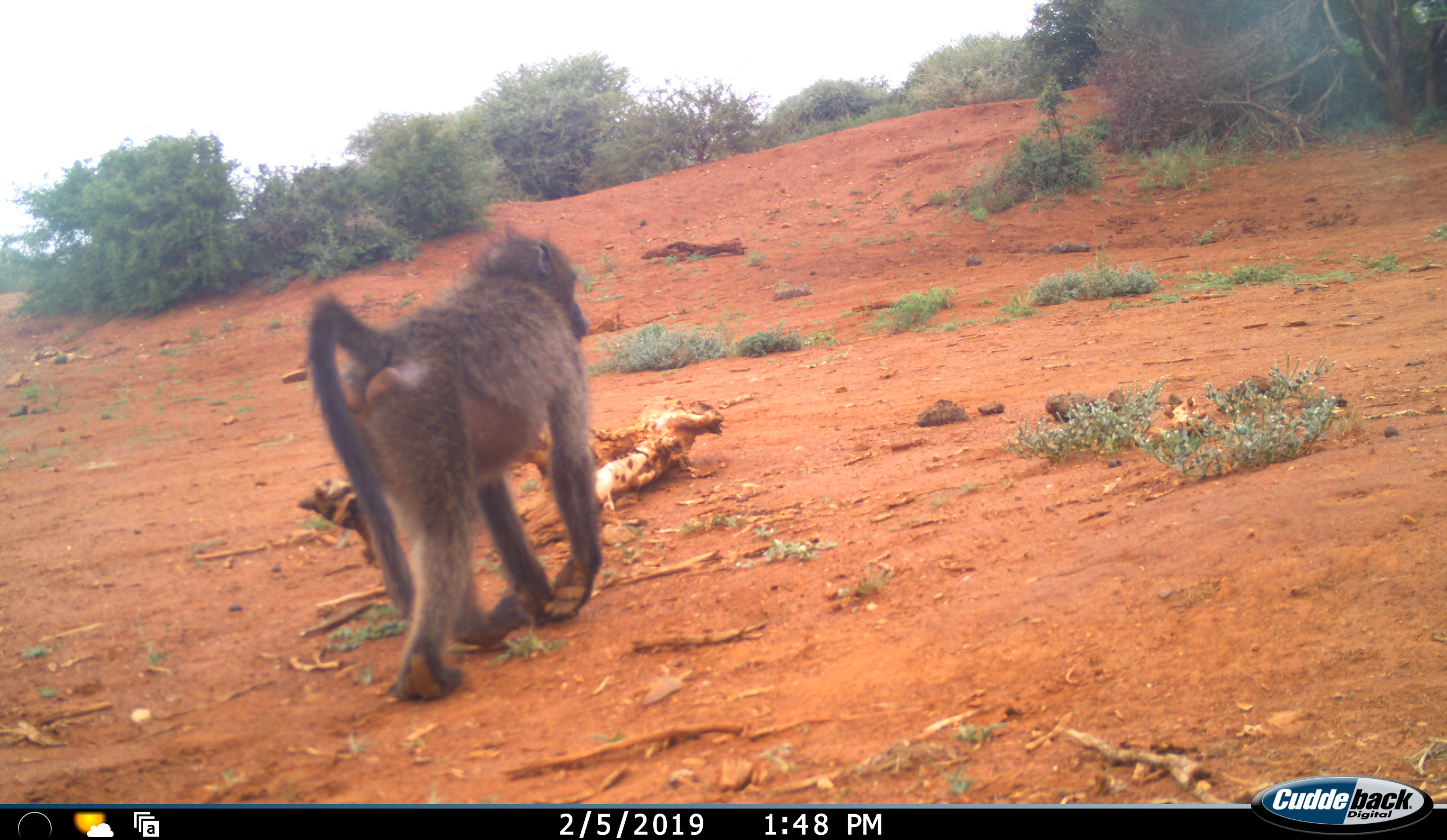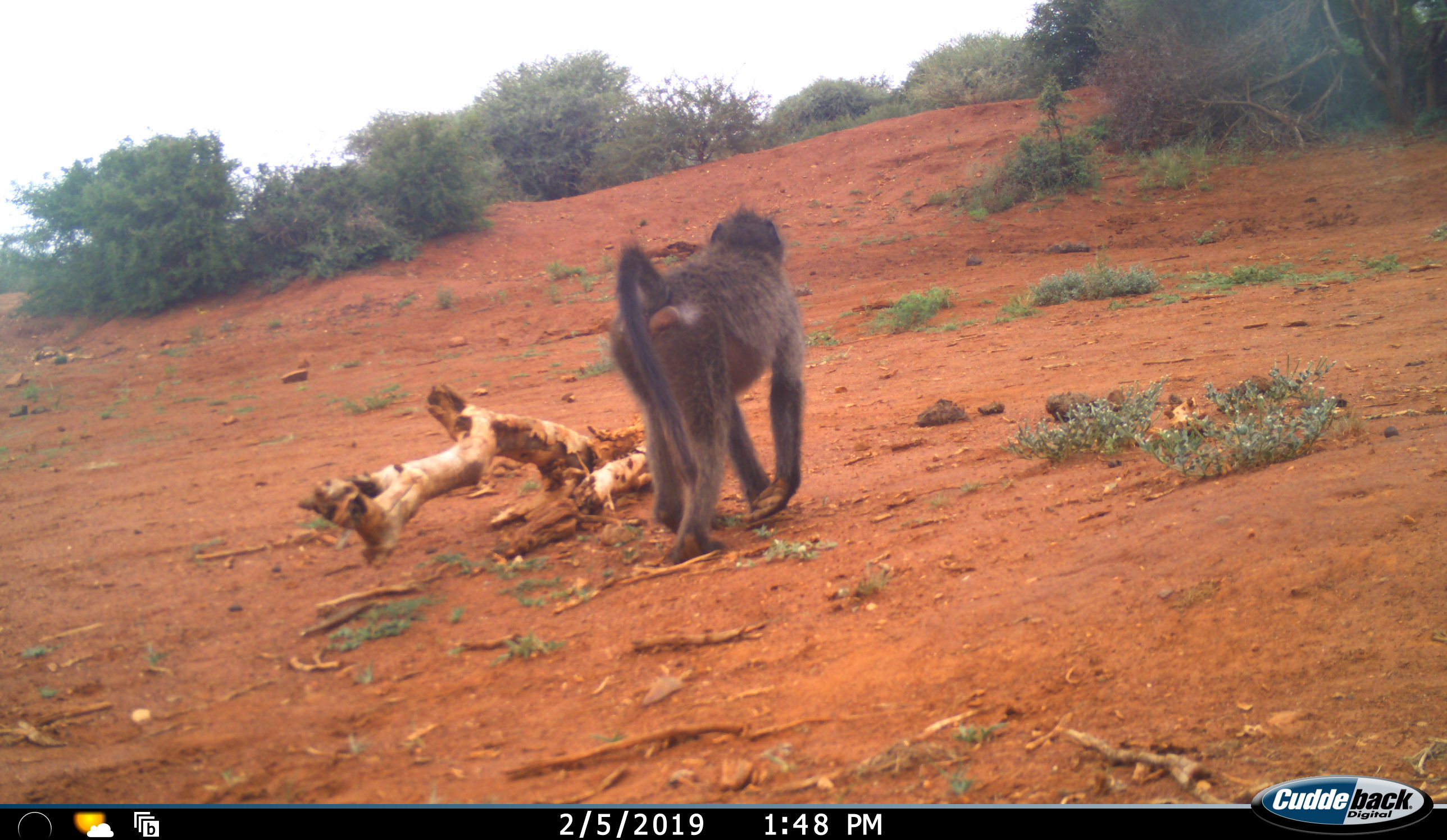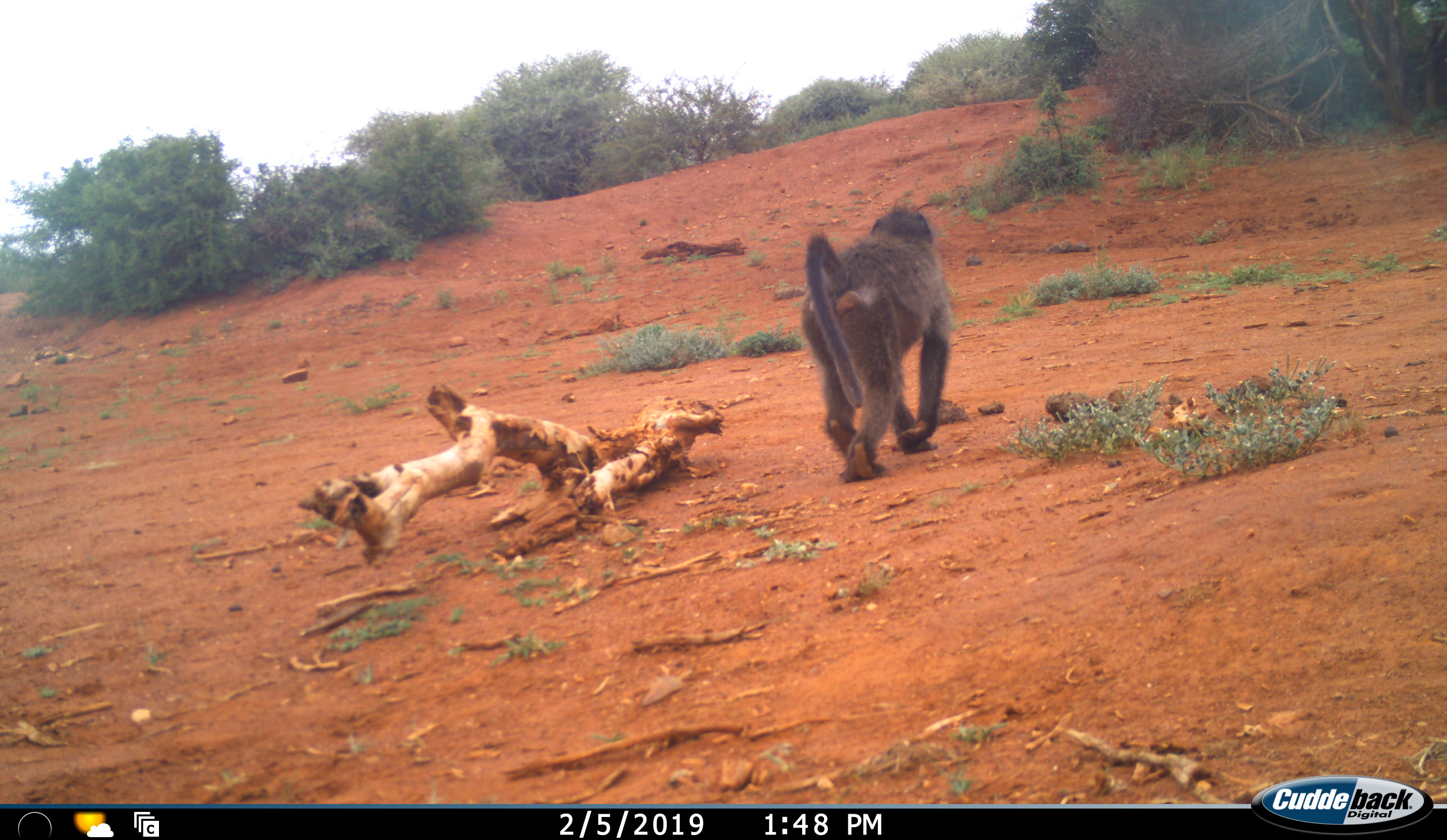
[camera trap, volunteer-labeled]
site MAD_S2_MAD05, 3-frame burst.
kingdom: Animalia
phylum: Chordata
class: Mammalia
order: Primates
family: Cercopithecidae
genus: Papio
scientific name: Papio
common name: baboon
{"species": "baboon (Papio)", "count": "1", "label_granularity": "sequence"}